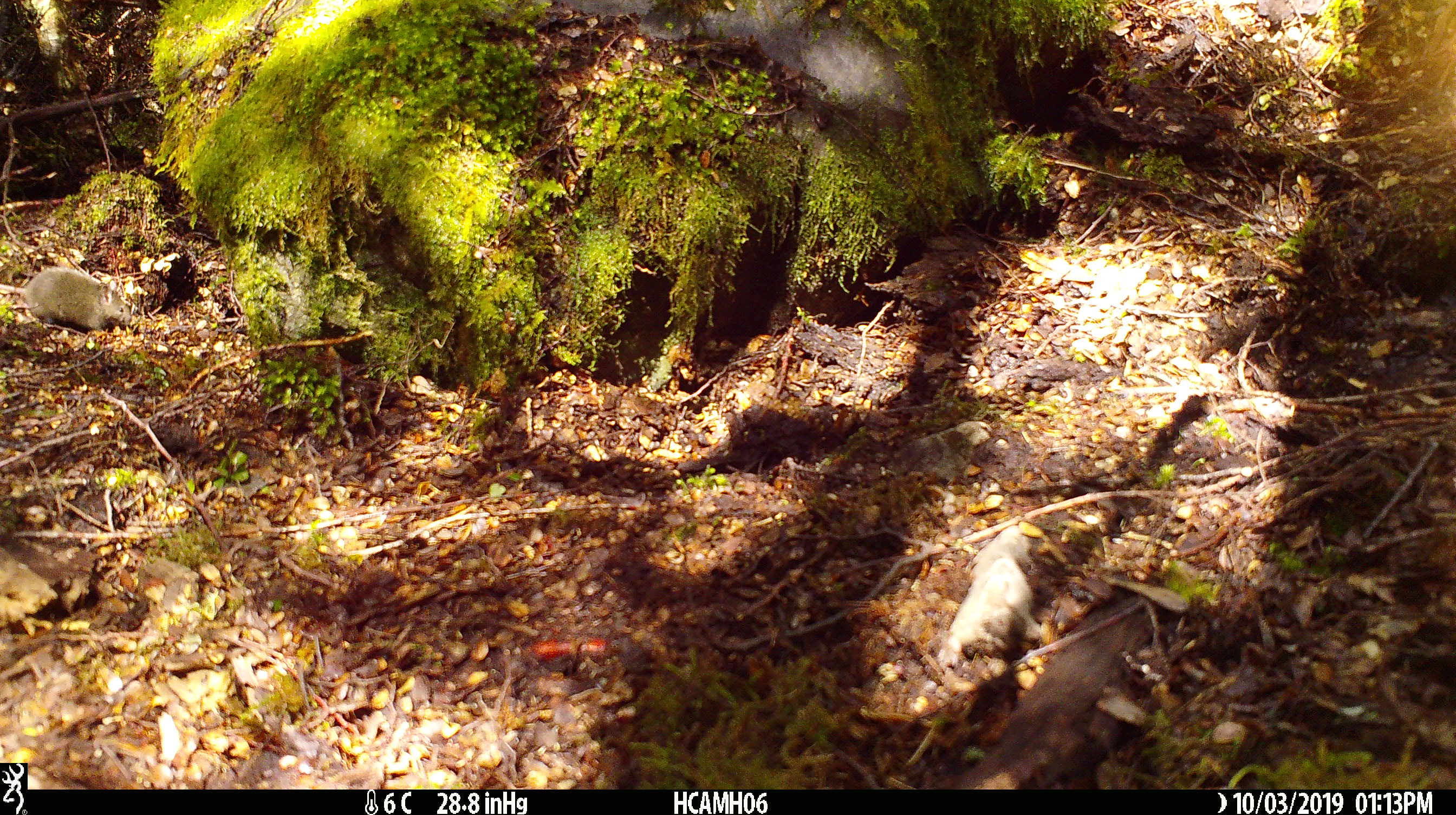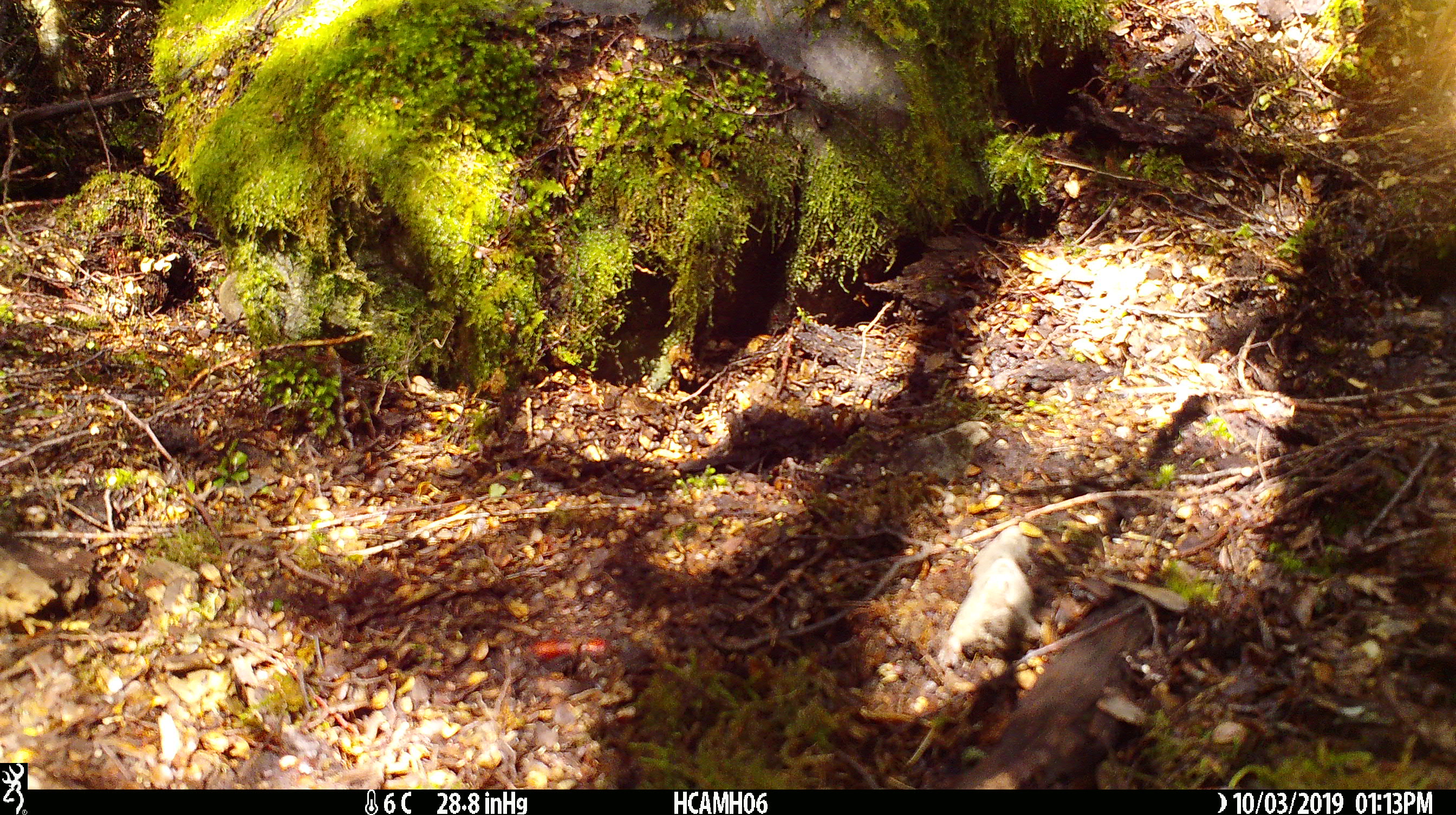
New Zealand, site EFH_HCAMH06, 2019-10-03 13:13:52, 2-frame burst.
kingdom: Animalia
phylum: Chordata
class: Mammalia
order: Rodentia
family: Muridae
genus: Mus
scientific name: Mus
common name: mouse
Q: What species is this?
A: Mouse (Mus).